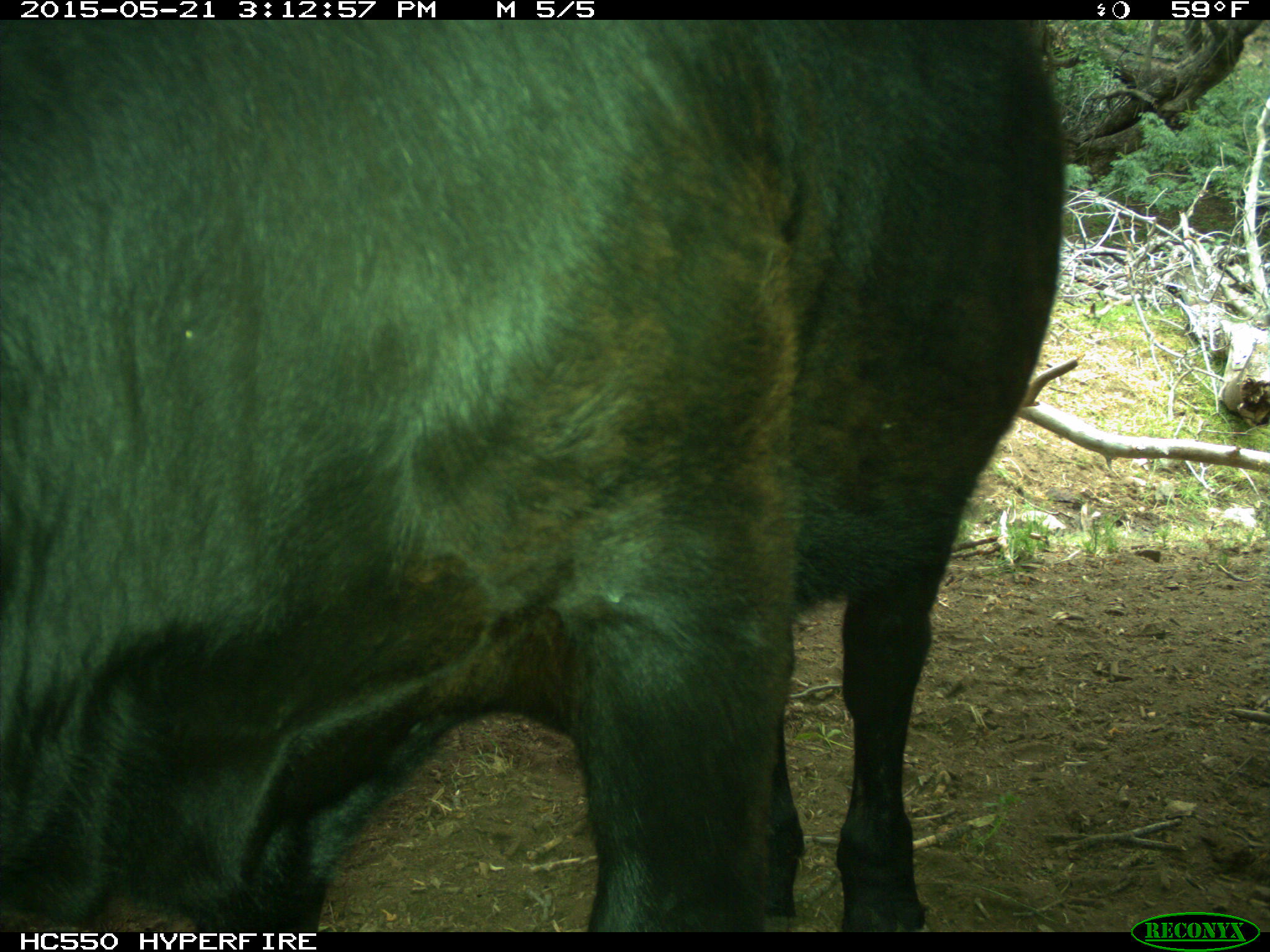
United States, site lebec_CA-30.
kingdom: Animalia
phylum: Chordata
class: Mammalia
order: Artiodactyla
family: Bovidae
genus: Bos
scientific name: Bos taurus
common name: domestic cow